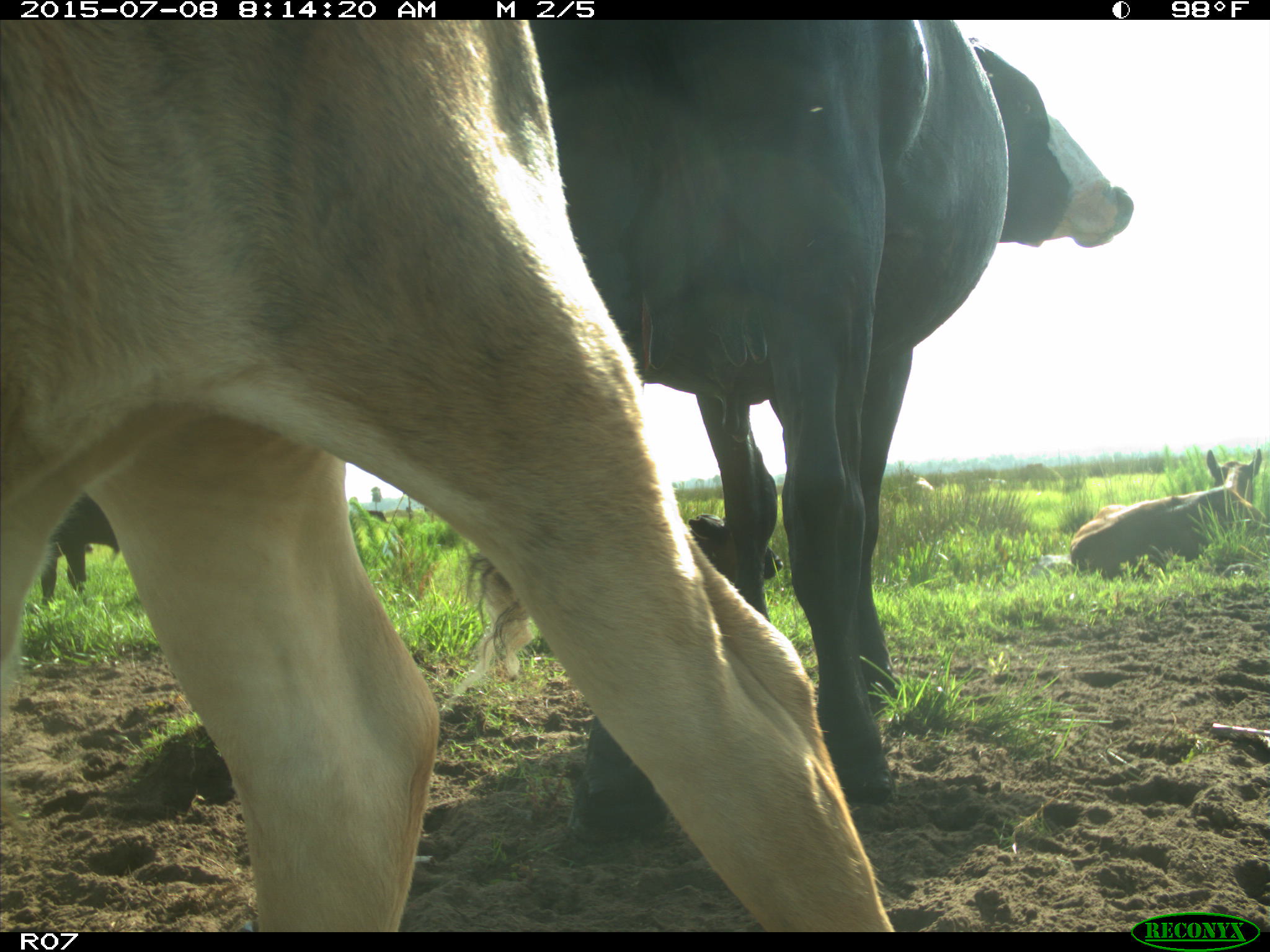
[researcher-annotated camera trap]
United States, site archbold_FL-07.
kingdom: Animalia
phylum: Chordata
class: Mammalia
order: Artiodactyla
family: Bovidae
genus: Bos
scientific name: Bos taurus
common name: domestic cow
Bos taurus (domestic cow).